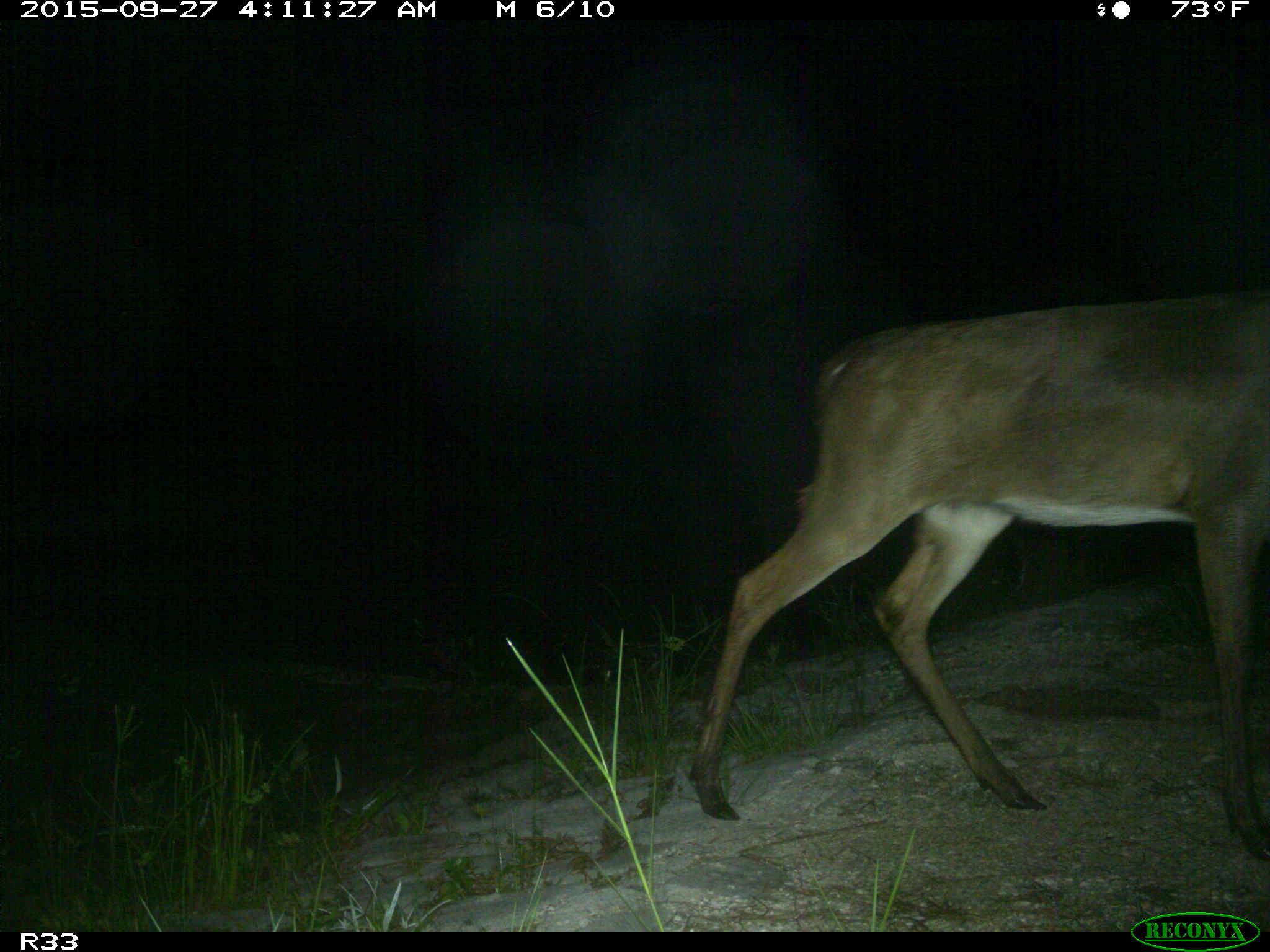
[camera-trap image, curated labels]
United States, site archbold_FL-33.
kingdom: Animalia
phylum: Chordata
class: Mammalia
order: Artiodactyla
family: Cervidae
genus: Odocoileus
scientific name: Odocoileus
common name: deer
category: unidentified deer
Unidentified deer (deer) (Odocoileus).